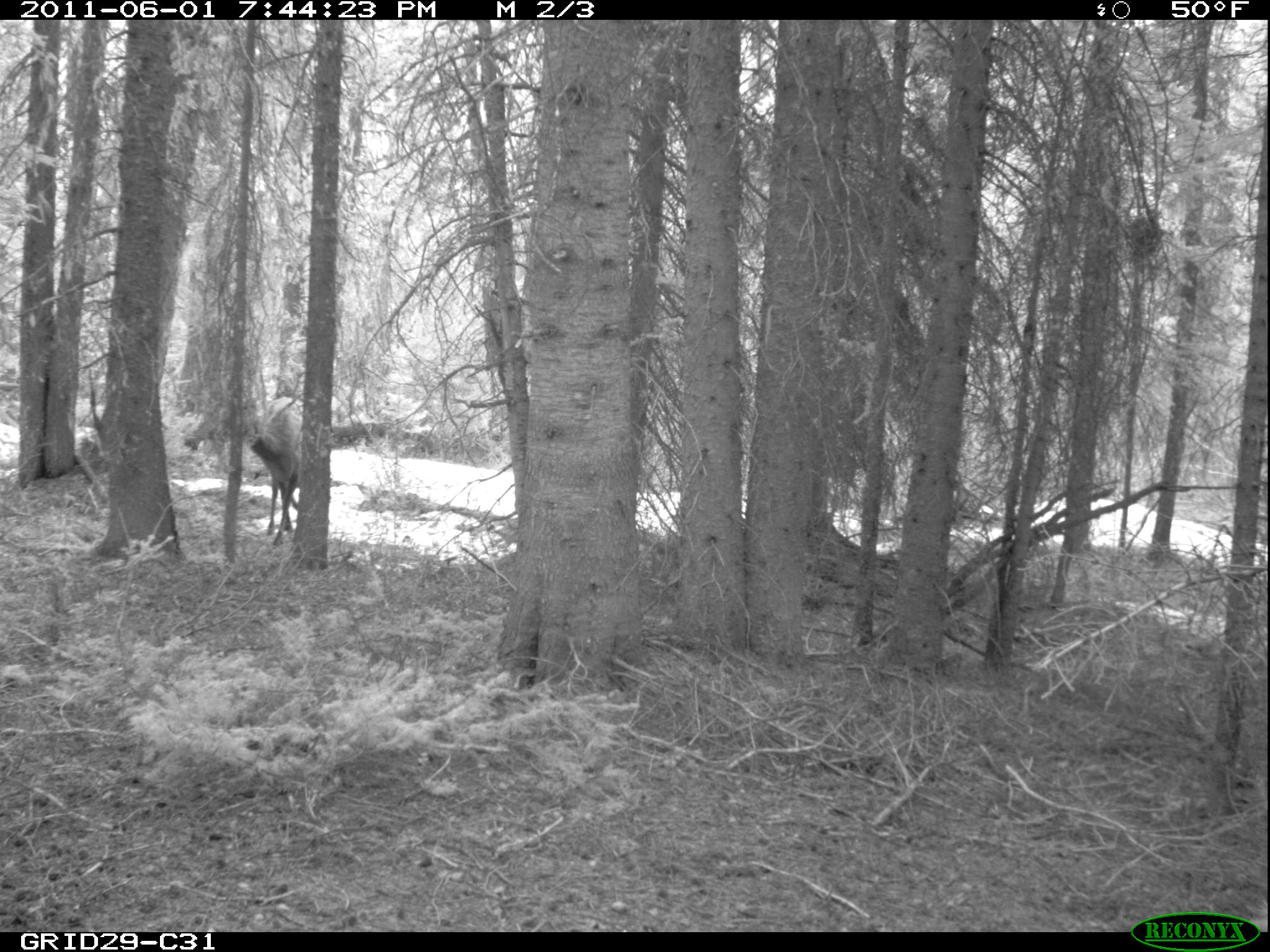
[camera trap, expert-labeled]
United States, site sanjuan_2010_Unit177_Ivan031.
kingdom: Animalia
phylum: Chordata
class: Mammalia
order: Artiodactyla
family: Cervidae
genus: Cervus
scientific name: Cervus elaphus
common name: red deer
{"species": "Cervus elaphus (red deer)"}